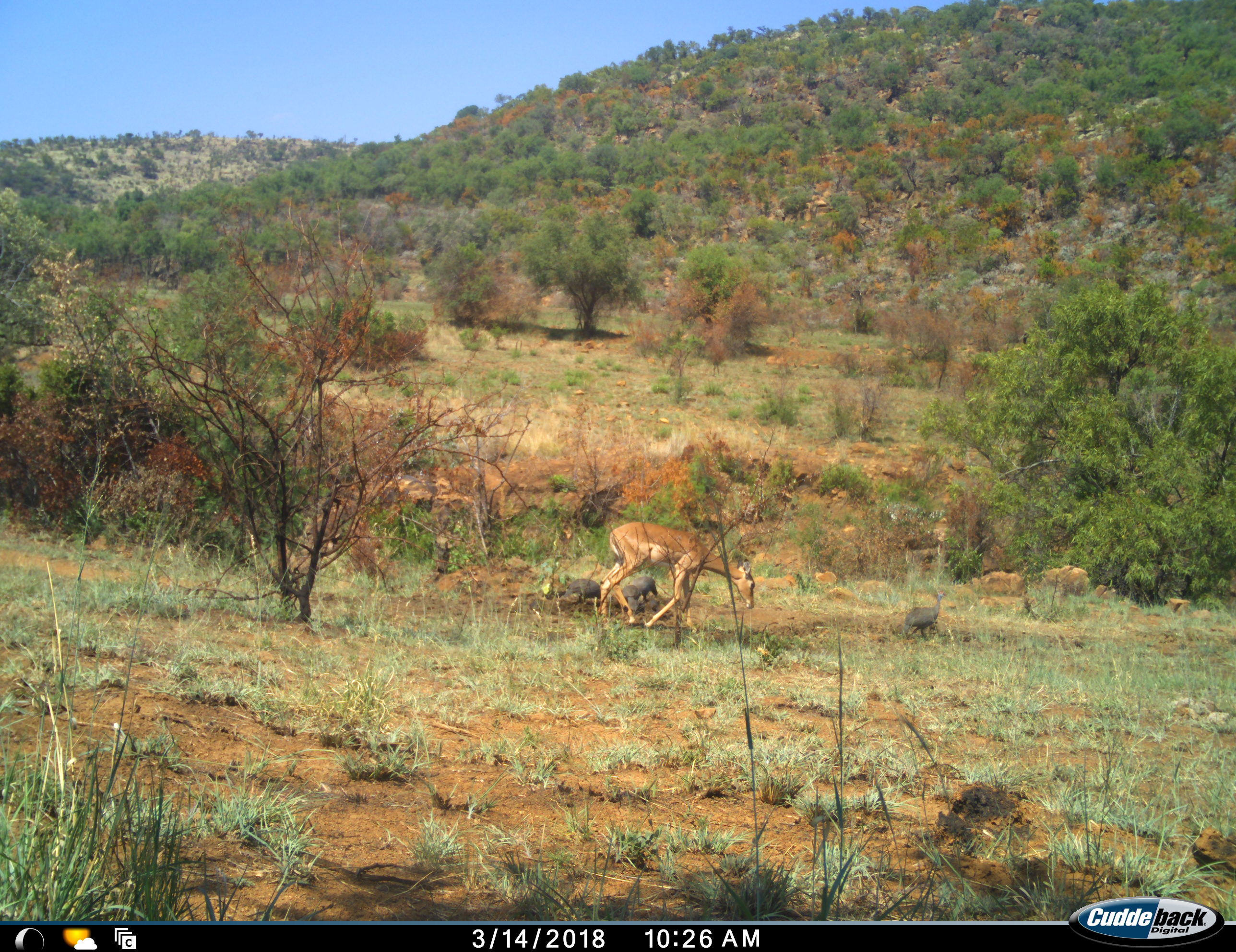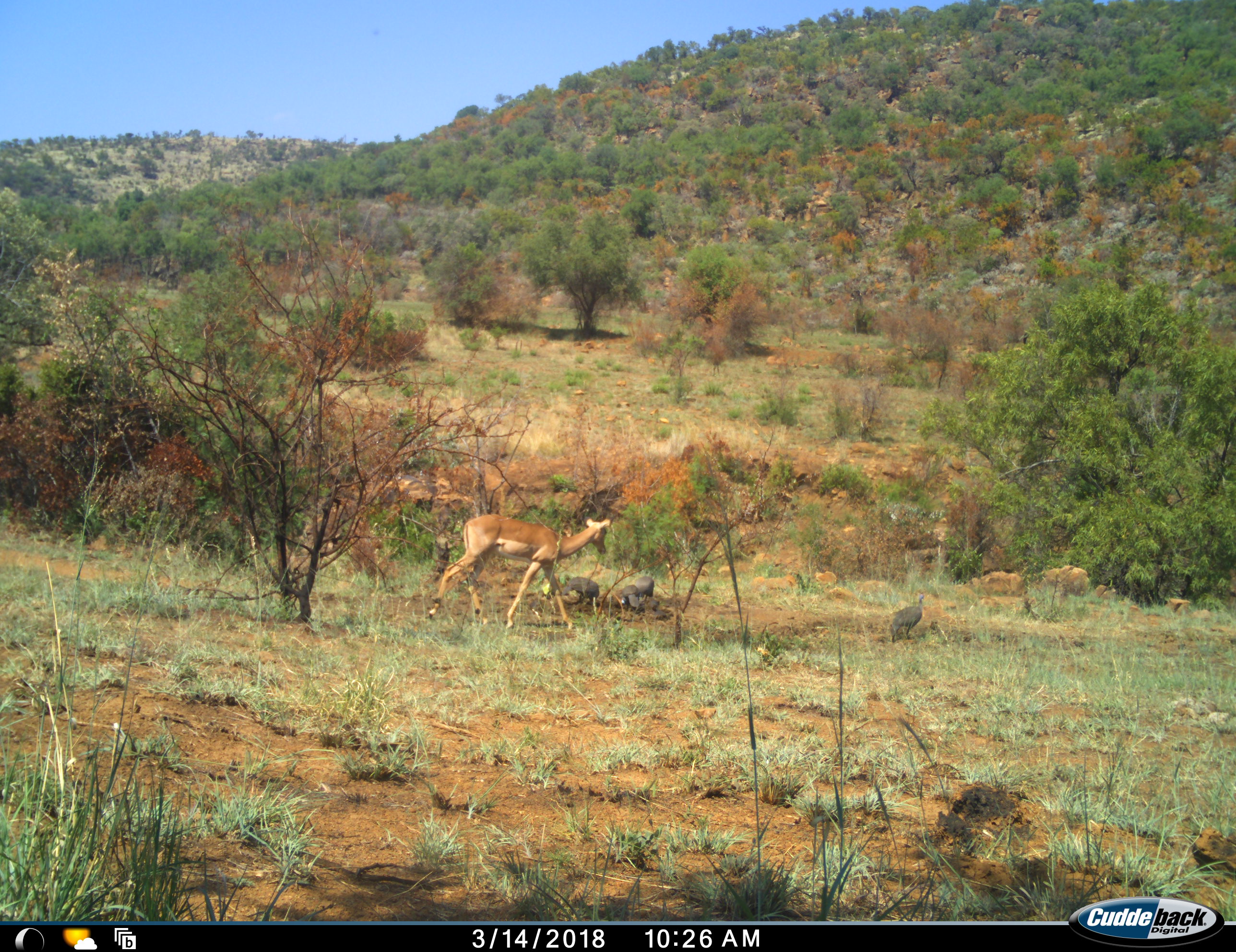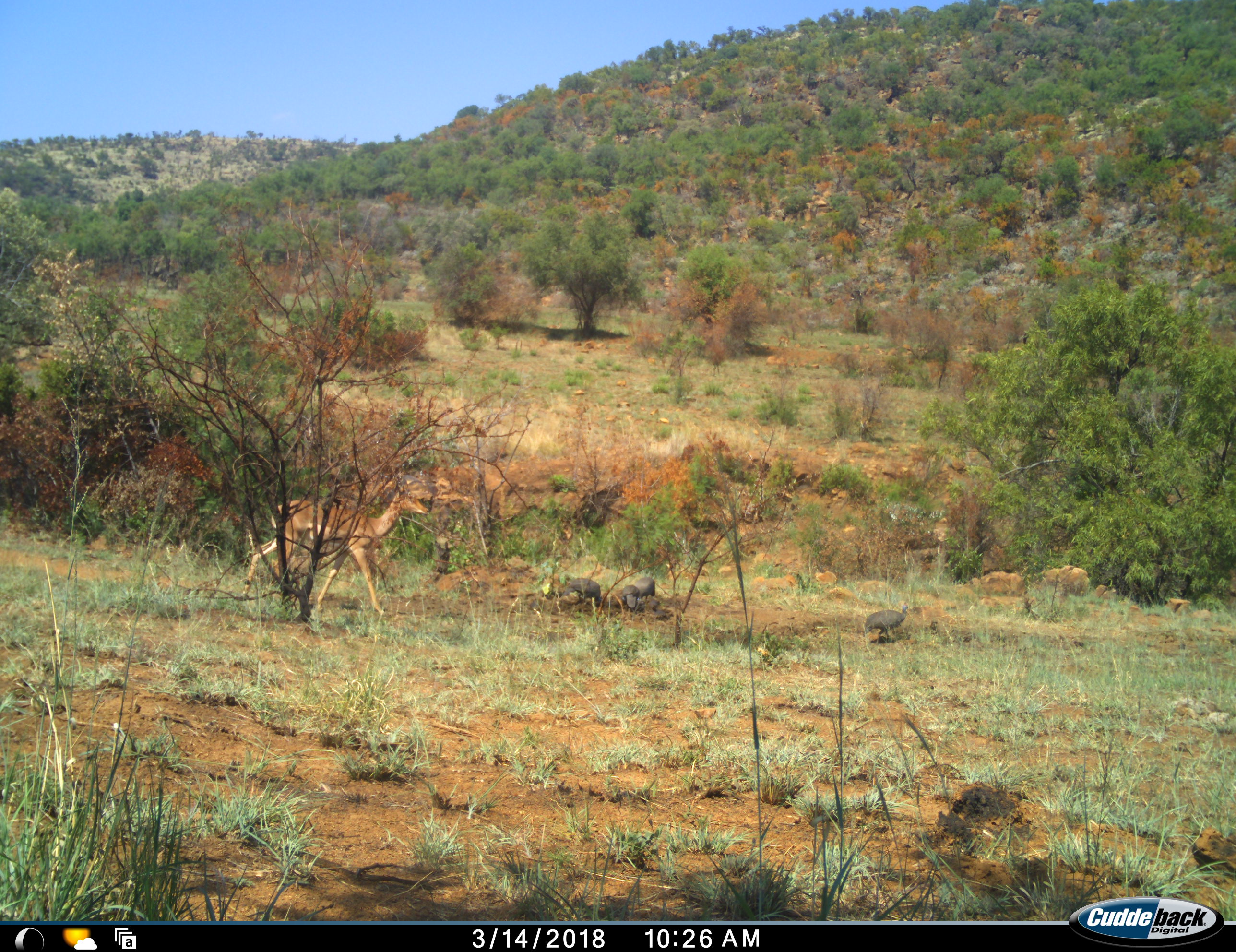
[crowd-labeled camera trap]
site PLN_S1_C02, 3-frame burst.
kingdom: Animalia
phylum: Chordata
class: Mammalia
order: Artiodactyla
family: Bovidae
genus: Aepyceros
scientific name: Aepyceros melampus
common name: impala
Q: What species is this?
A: Impala (Aepyceros melampus).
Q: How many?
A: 1.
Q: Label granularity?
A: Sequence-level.